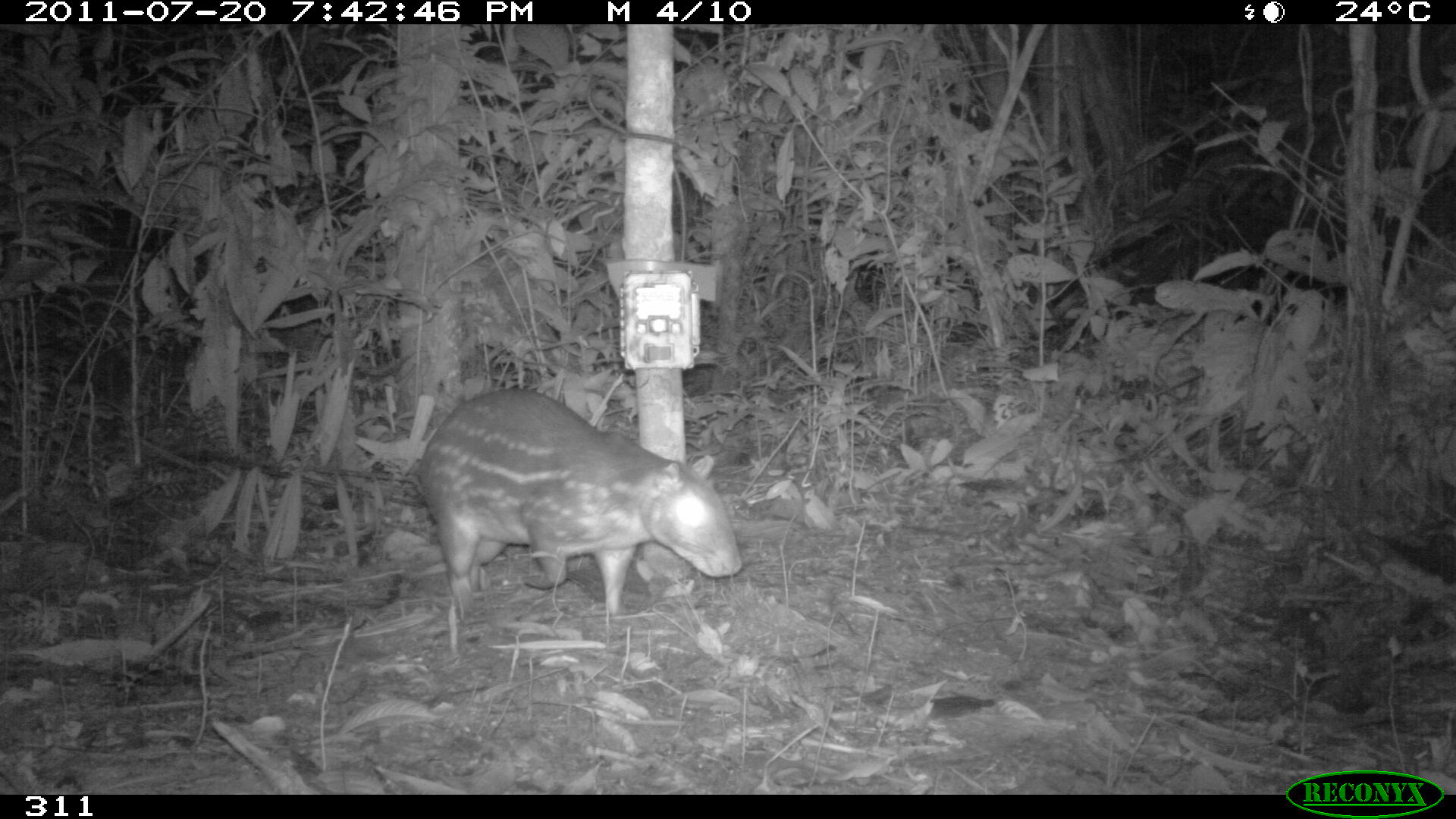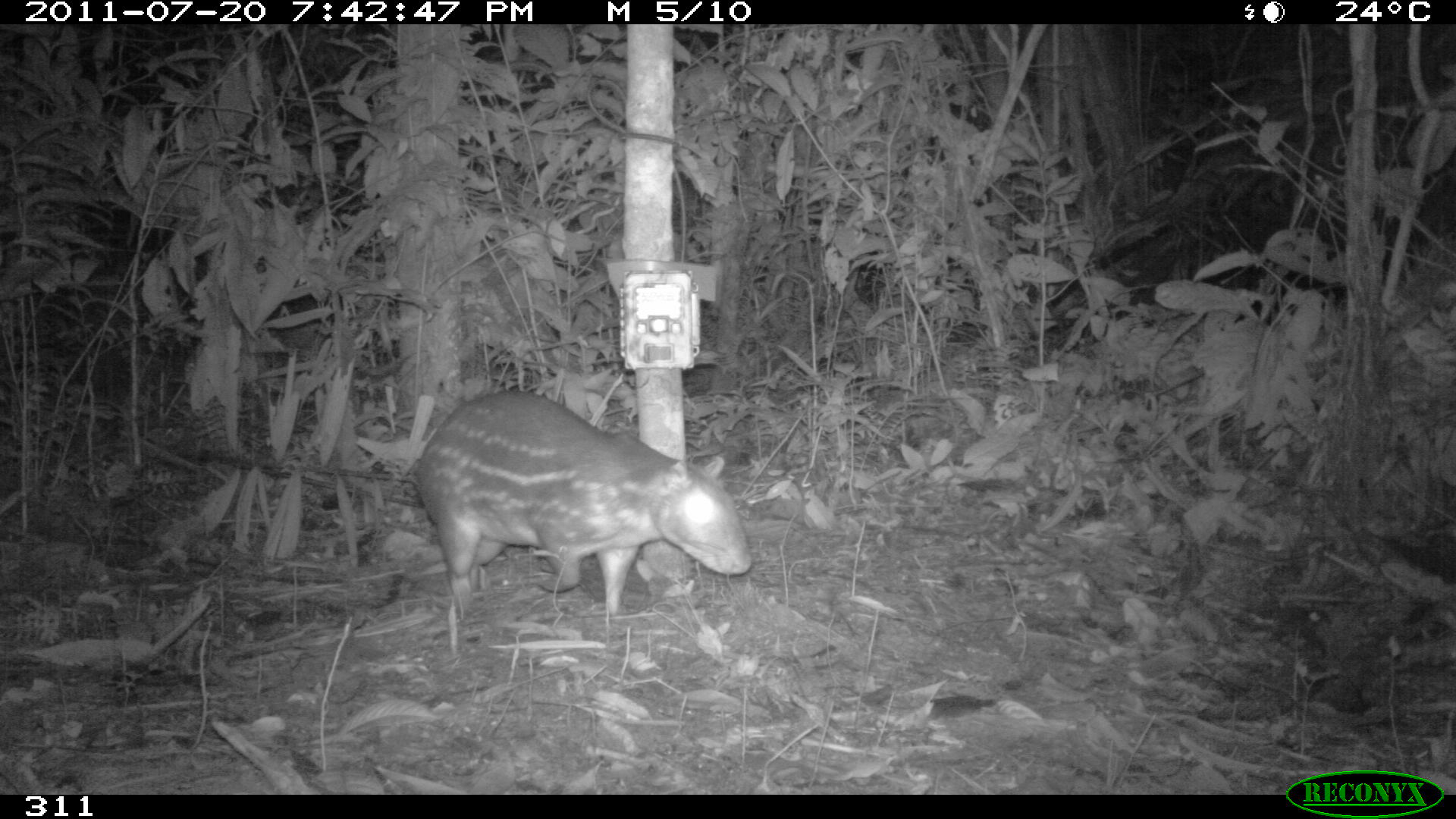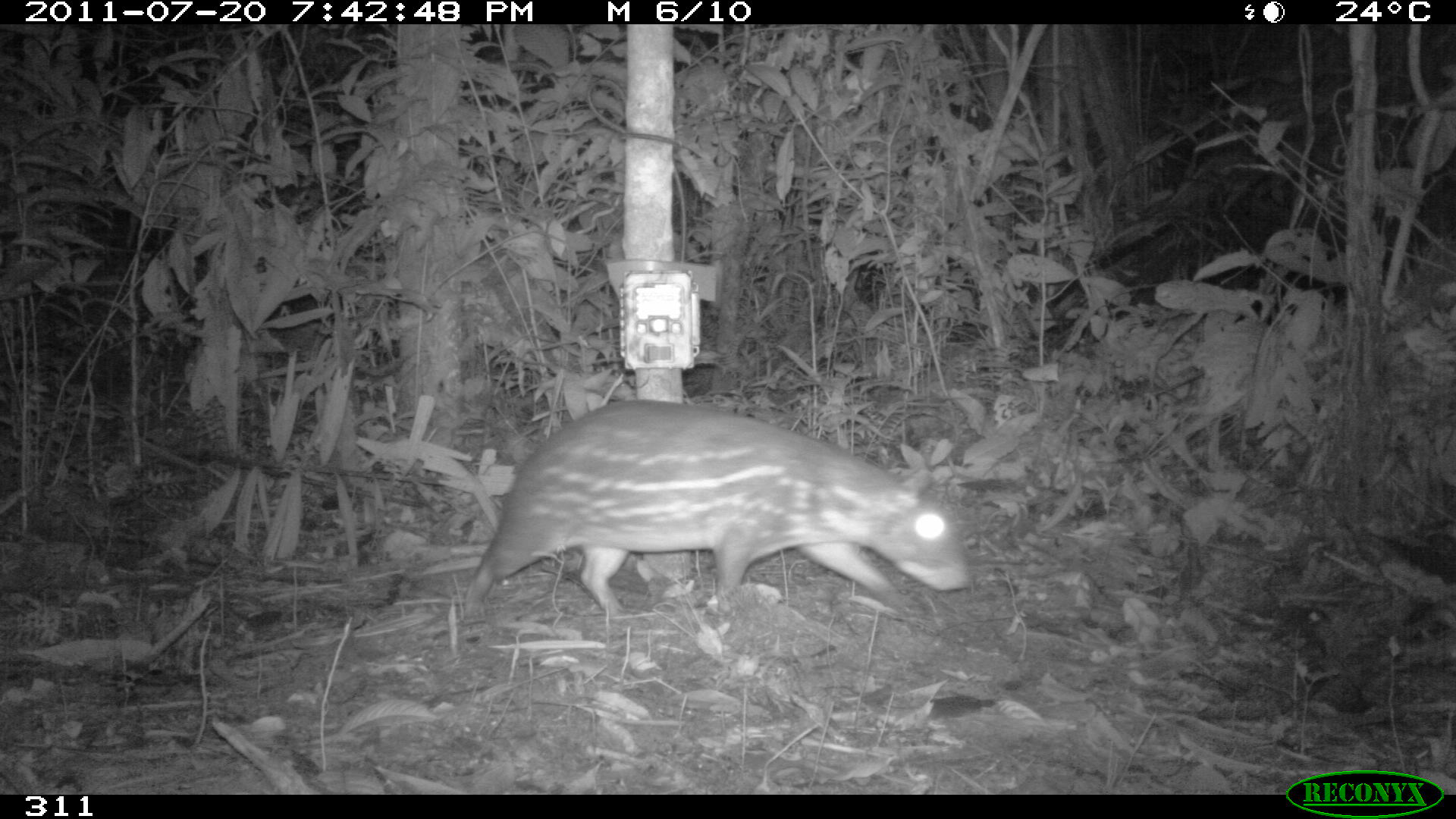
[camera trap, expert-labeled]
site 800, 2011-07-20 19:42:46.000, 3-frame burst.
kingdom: Animalia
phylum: Chordata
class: Mammalia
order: Rodentia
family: Cuniculidae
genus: Cuniculus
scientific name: Cuniculus paca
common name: spotted paca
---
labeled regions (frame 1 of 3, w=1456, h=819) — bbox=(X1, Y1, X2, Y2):
cuniculus paca: bbox=(409, 384, 746, 665)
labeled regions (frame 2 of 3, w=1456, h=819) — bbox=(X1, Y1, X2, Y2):
cuniculus paca: bbox=(415, 389, 752, 622)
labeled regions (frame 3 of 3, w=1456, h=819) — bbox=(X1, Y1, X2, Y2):
cuniculus paca: bbox=(467, 400, 971, 622)